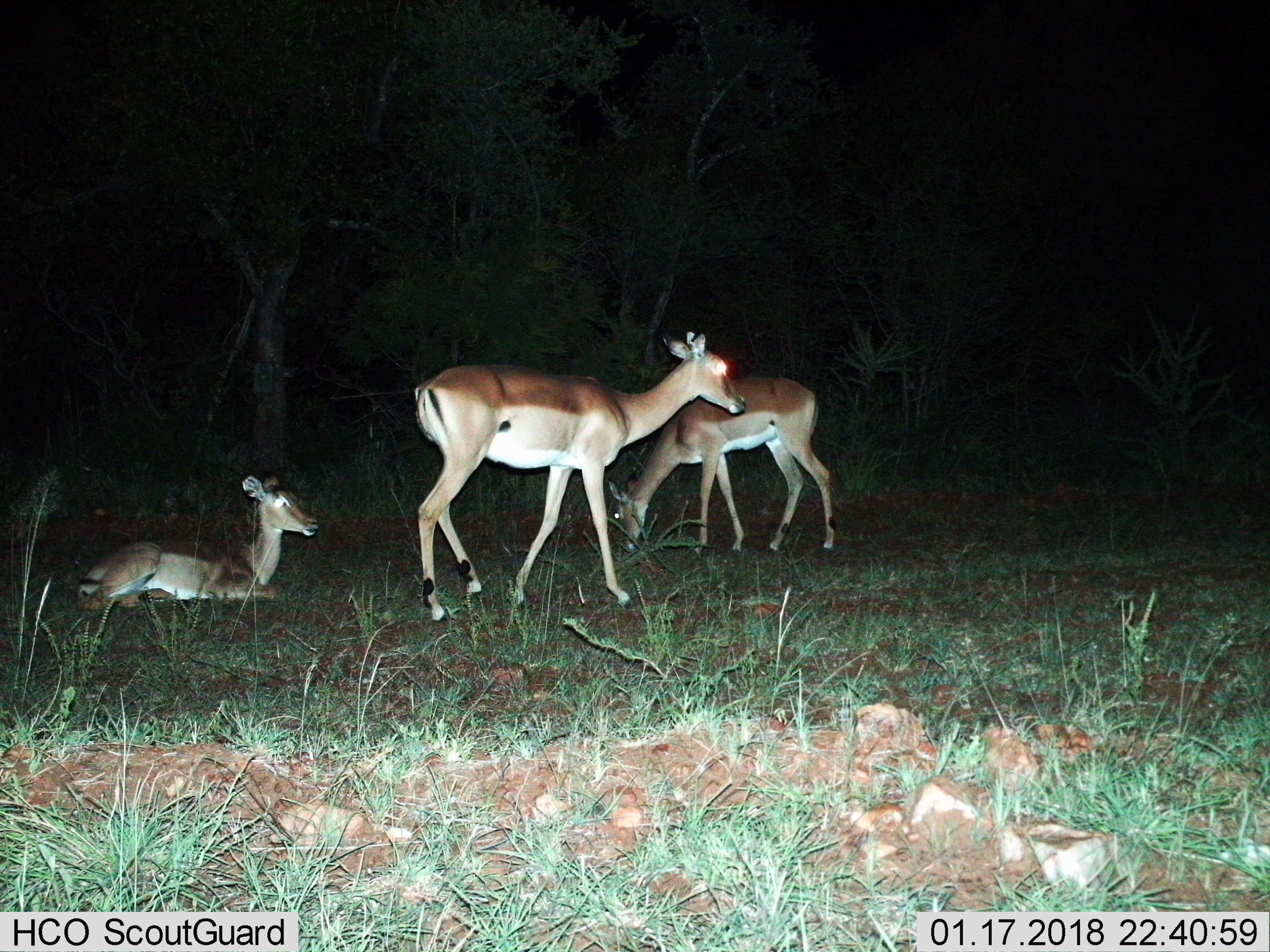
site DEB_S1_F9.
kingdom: Animalia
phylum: Chordata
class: Mammalia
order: Artiodactyla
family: Bovidae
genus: Aepyceros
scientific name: Aepyceros melampus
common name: impala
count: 3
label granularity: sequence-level